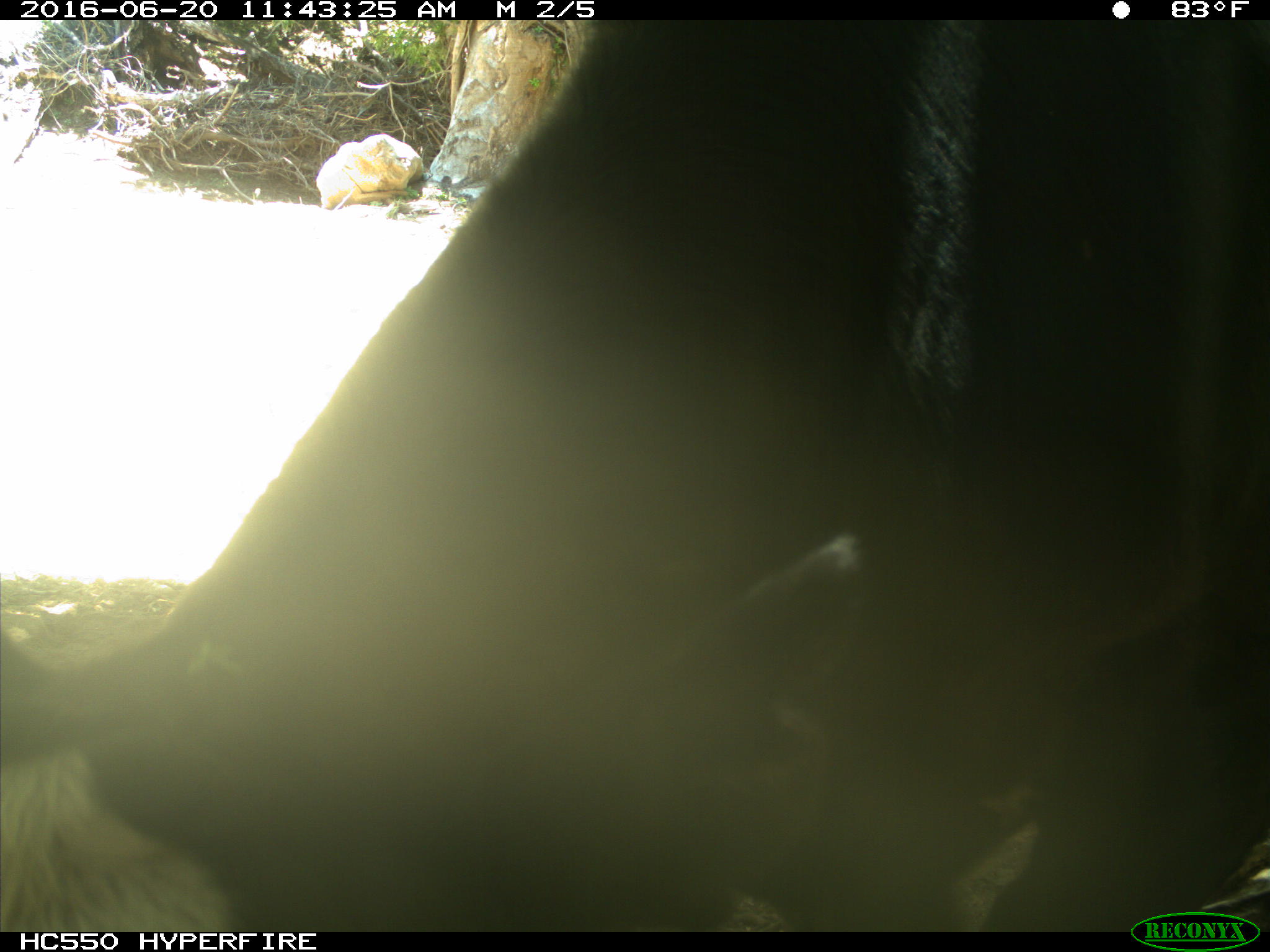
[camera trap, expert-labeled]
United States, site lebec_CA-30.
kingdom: Animalia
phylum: Chordata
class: Mammalia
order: Artiodactyla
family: Bovidae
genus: Bos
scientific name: Bos taurus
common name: domestic cow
Bos taurus (domestic cow).